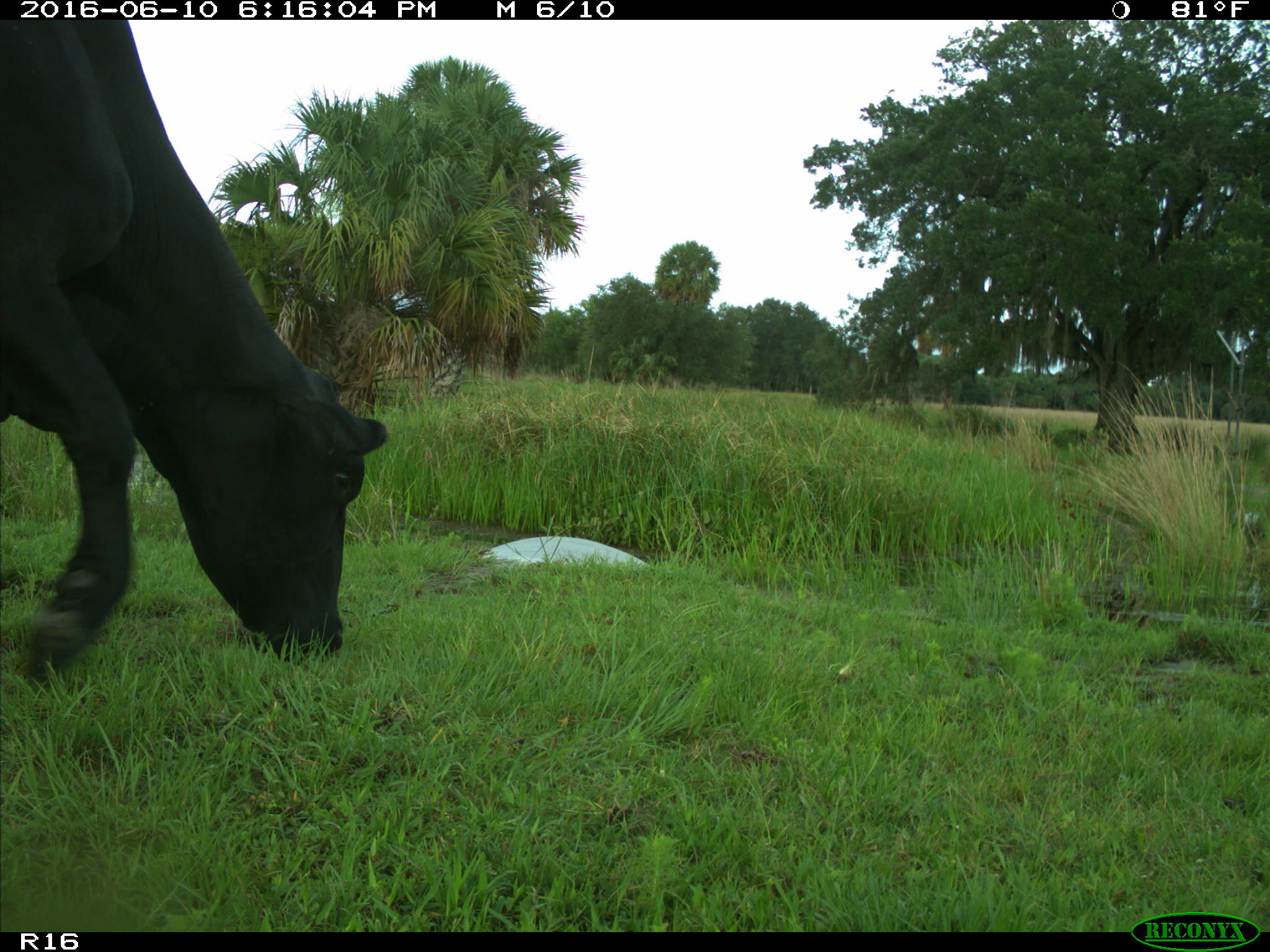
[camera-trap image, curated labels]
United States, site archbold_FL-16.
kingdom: Animalia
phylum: Chordata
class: Mammalia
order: Artiodactyla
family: Bovidae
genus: Bos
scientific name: Bos taurus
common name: domestic cow